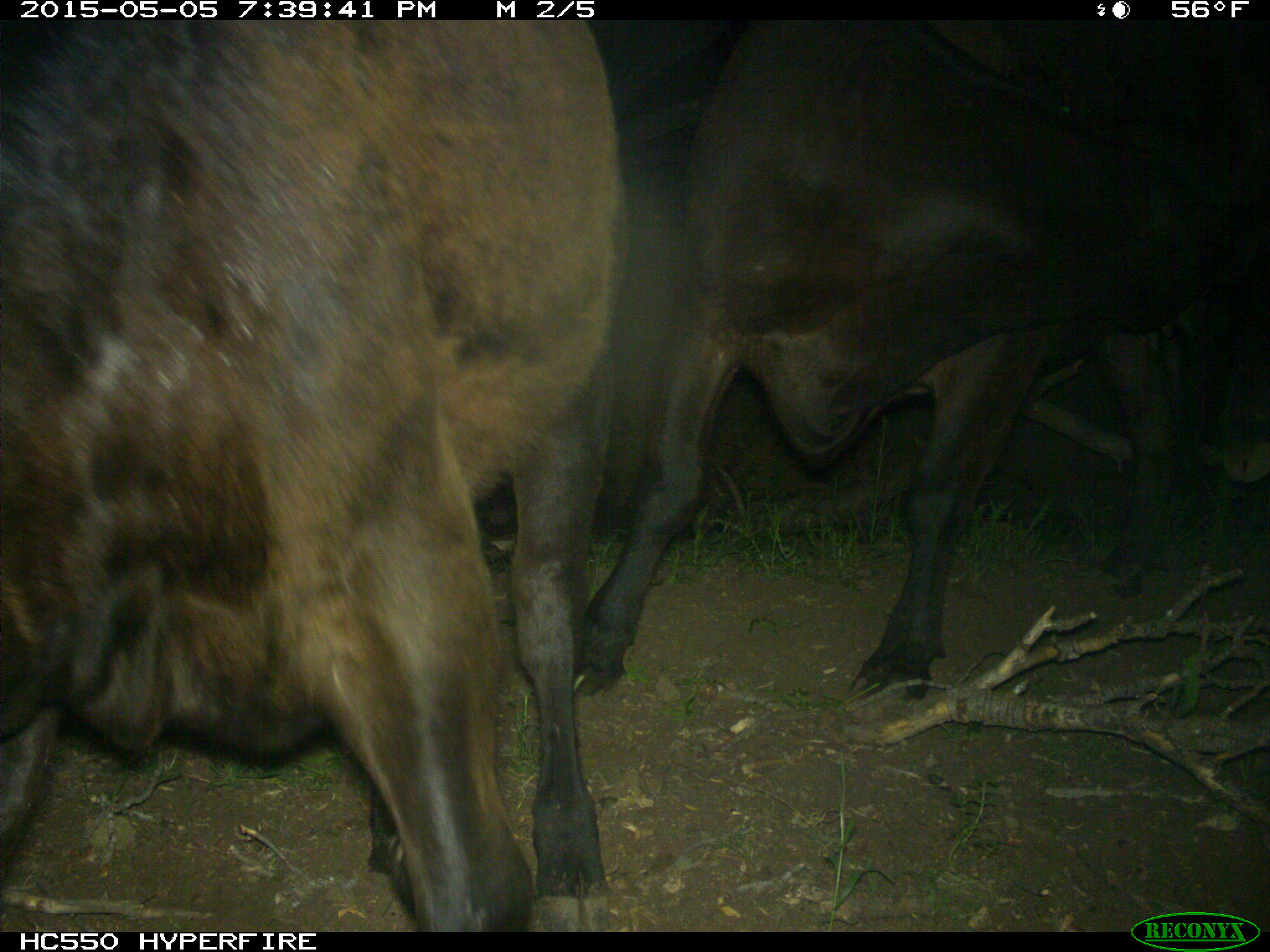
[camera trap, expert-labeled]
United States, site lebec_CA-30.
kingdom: Animalia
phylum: Chordata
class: Mammalia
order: Artiodactyla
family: Bovidae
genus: Bos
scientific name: Bos taurus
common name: domestic cow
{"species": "Bos taurus (domestic cow)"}